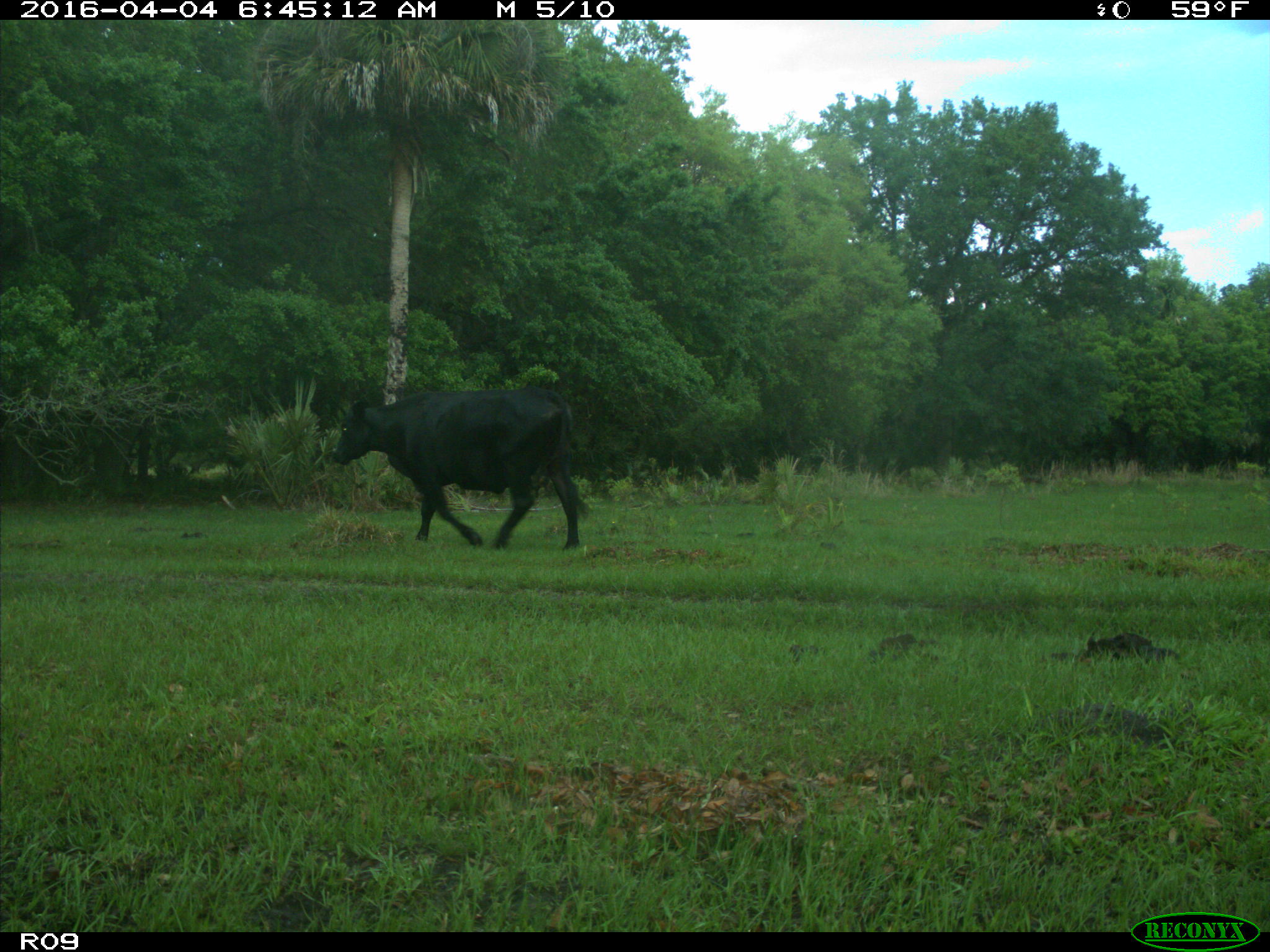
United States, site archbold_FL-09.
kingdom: Animalia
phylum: Chordata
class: Mammalia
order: Artiodactyla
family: Bovidae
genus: Bos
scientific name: Bos taurus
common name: domestic cow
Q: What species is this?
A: Bos taurus (domestic cow).